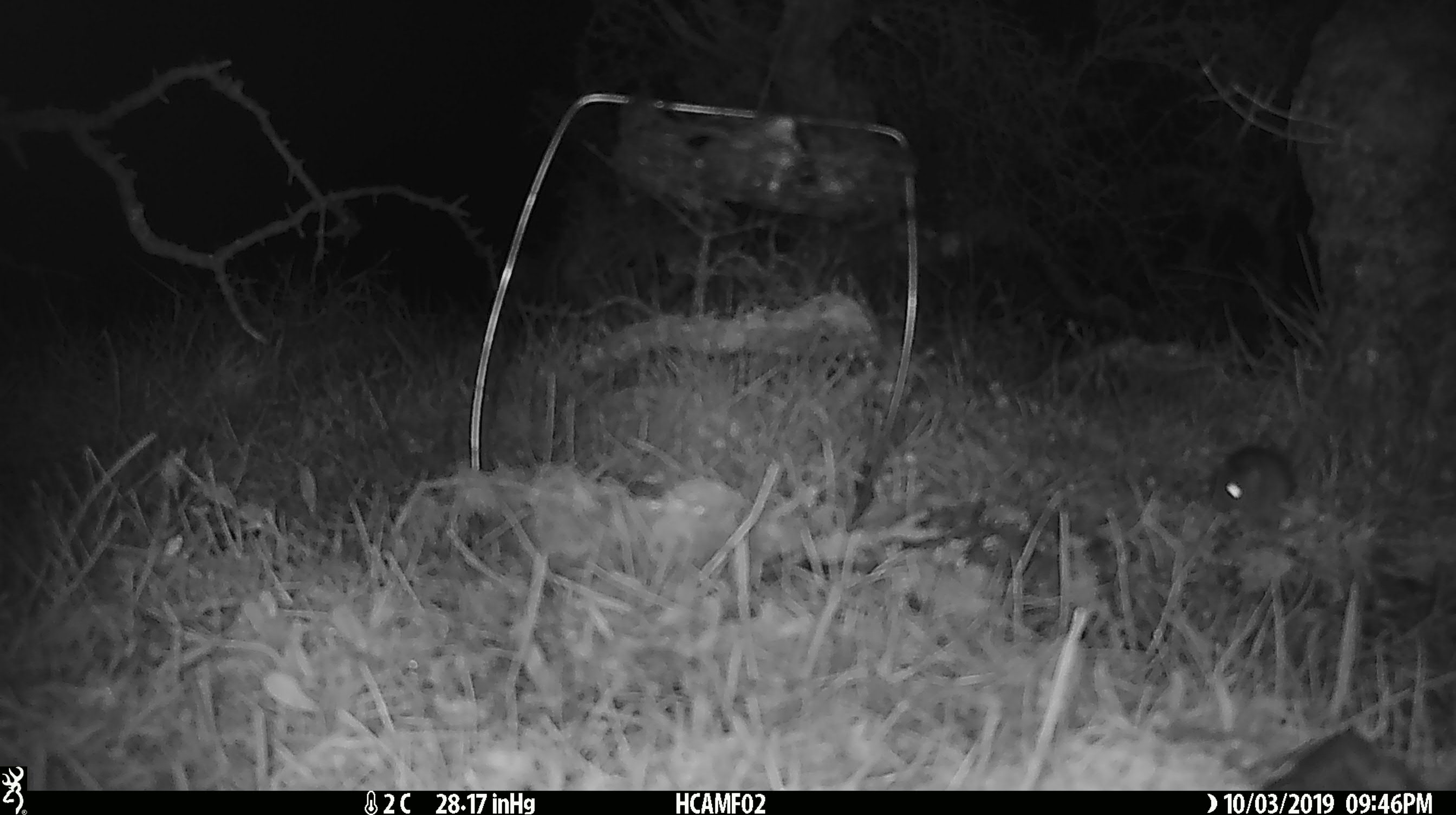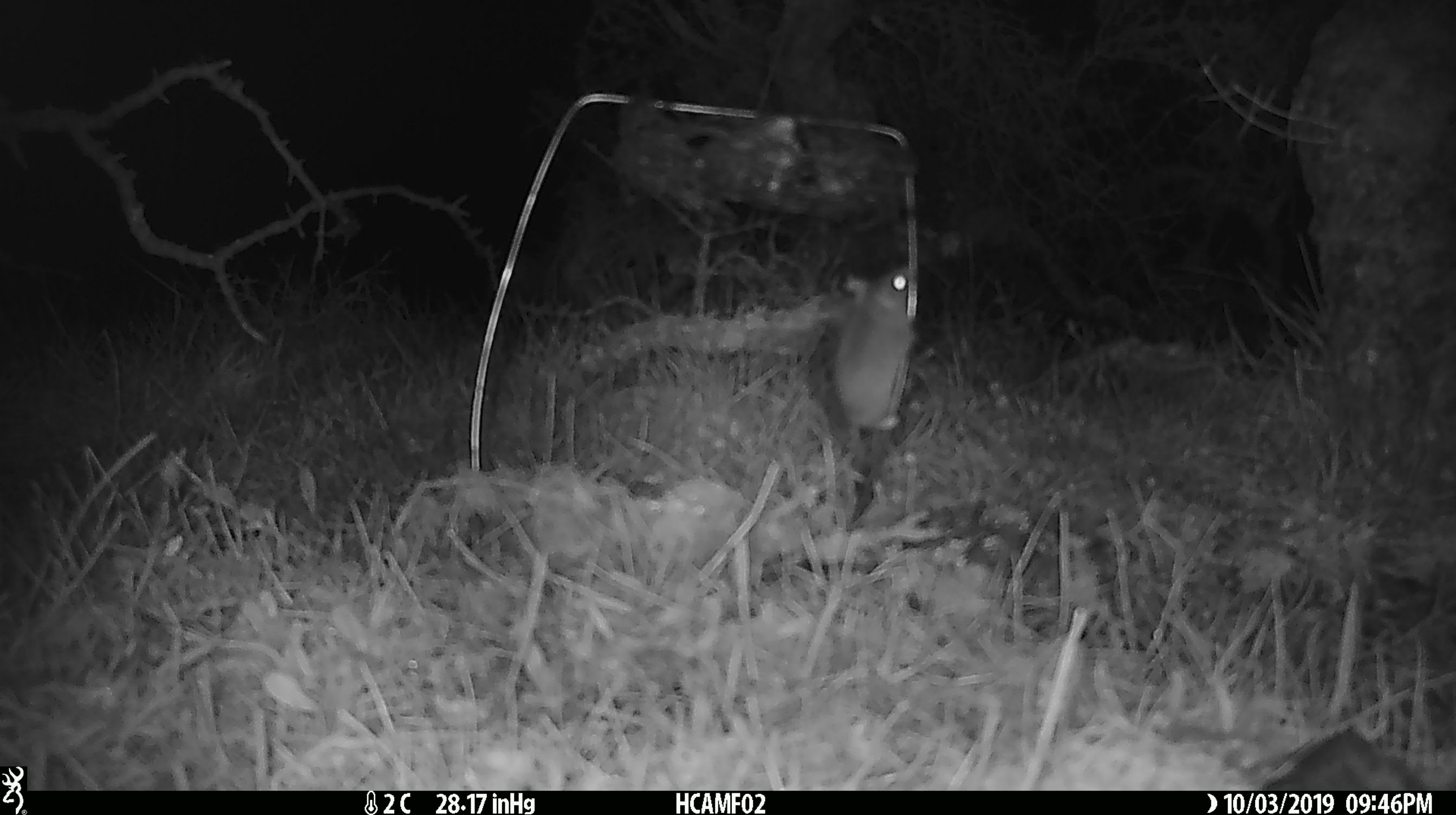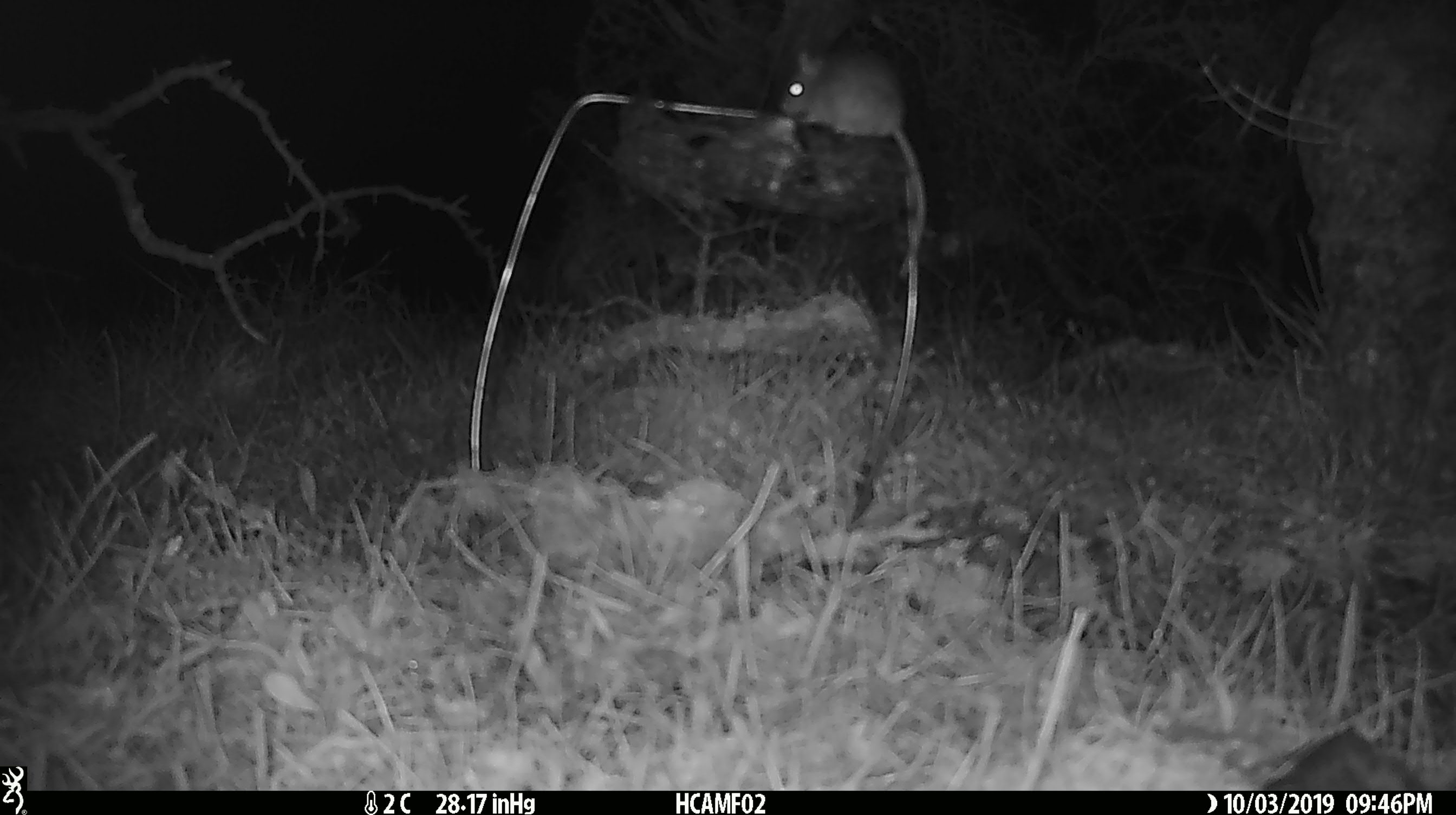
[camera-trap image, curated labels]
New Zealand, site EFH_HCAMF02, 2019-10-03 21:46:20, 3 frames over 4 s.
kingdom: Animalia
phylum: Chordata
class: Mammalia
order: Rodentia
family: Muridae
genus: Mus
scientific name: Mus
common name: mouse